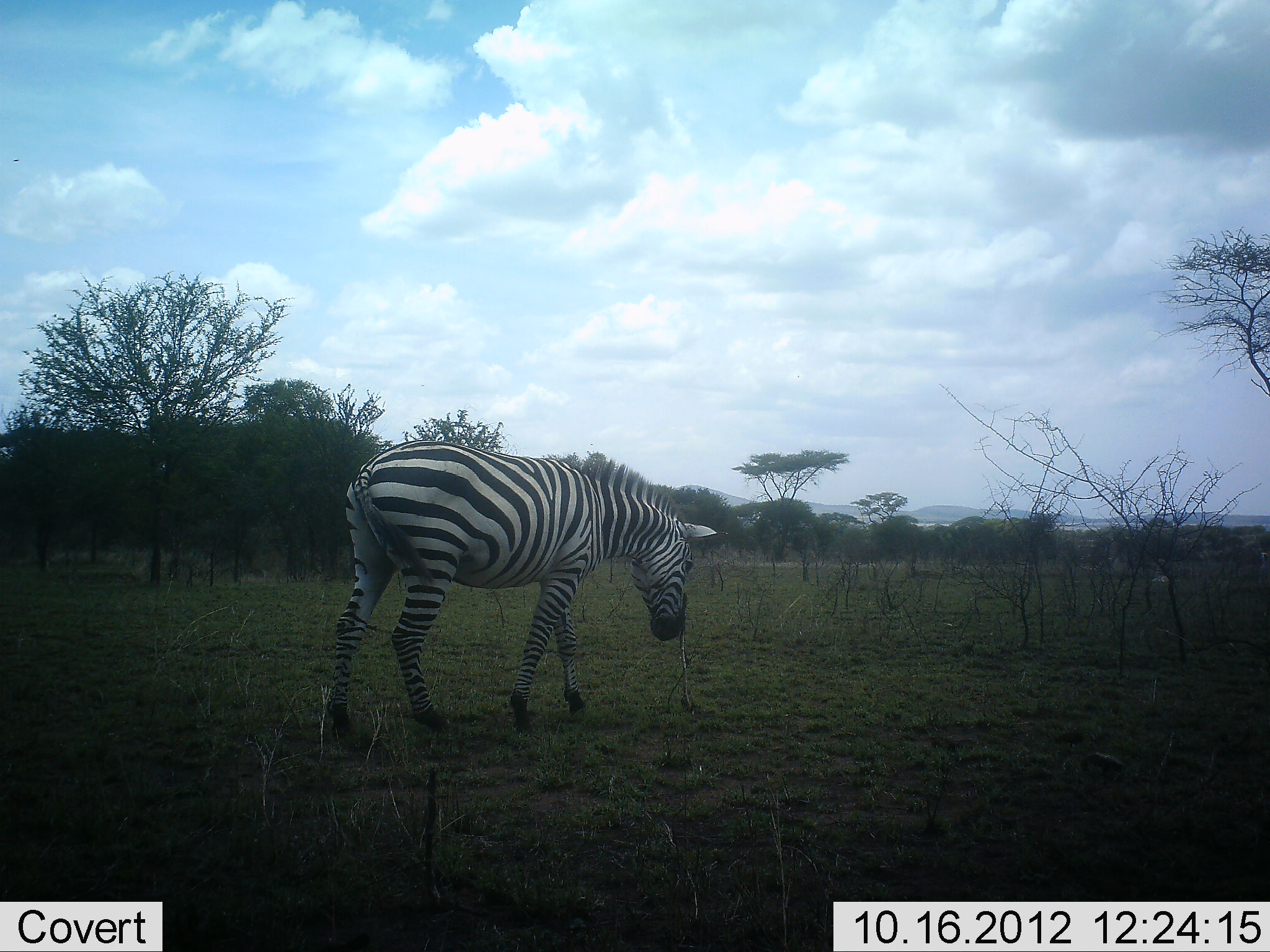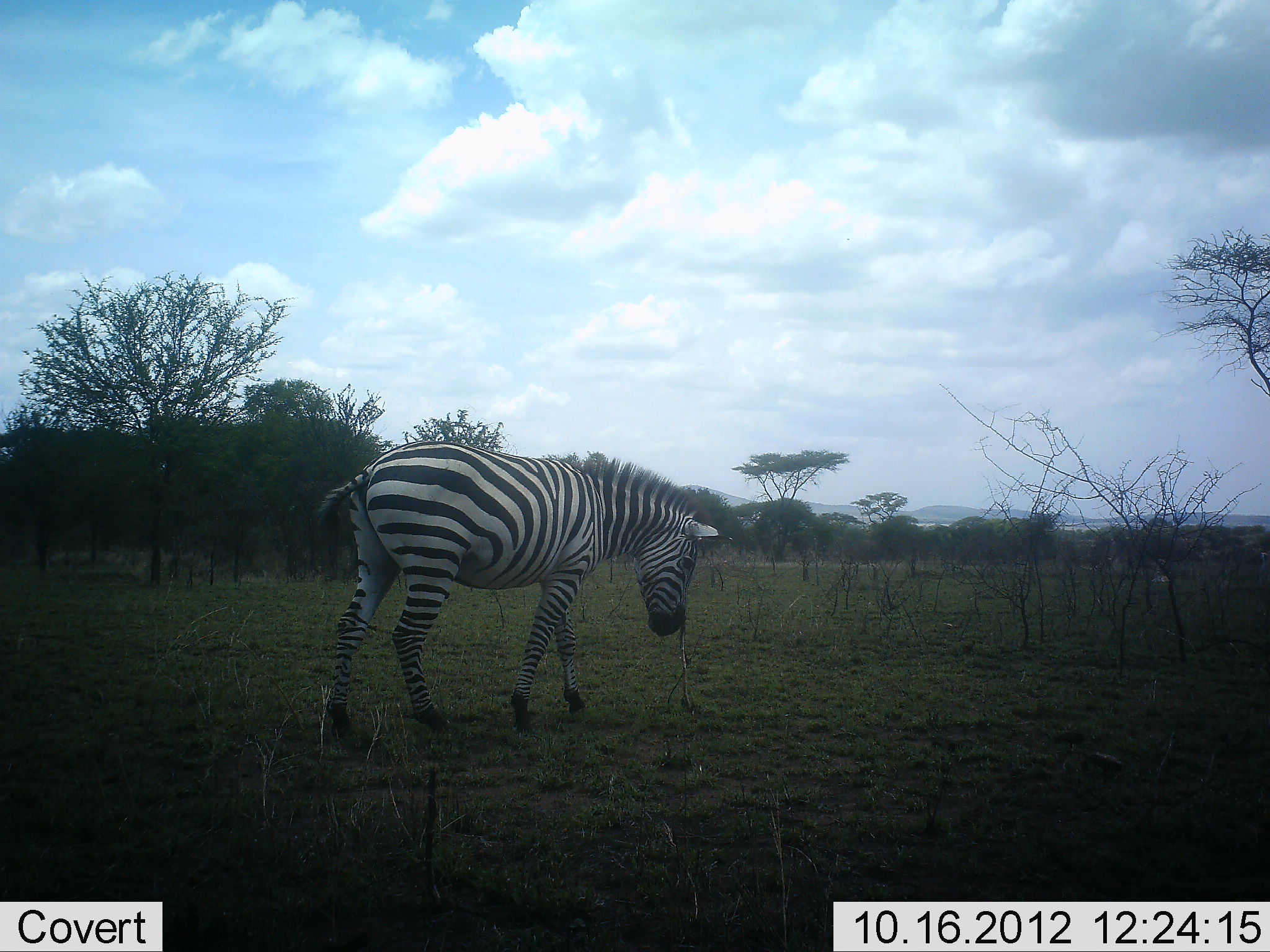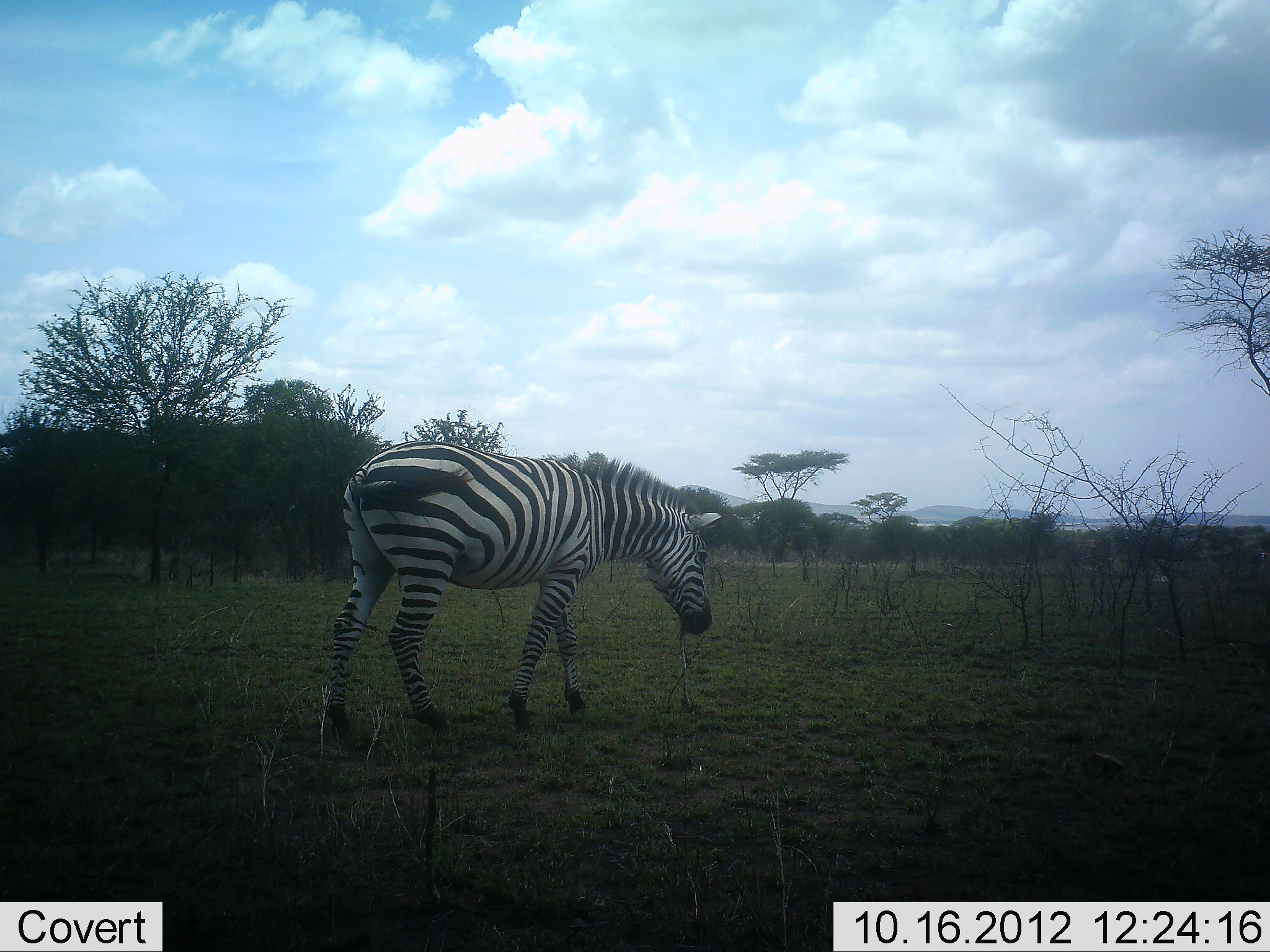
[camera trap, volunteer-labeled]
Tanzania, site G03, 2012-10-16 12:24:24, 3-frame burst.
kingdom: Animalia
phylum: Chordata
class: Mammalia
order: Perissodactyla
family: Equidae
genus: Equus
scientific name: Equus quagga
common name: plains zebra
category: zebra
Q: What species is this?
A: Zebra (plains zebra) (Equus quagga).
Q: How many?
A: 1.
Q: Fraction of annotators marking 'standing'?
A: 90%.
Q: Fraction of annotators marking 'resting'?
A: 0%.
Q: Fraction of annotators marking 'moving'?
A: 10%.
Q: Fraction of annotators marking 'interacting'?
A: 0%.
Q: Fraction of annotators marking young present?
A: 0%.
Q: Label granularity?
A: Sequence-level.